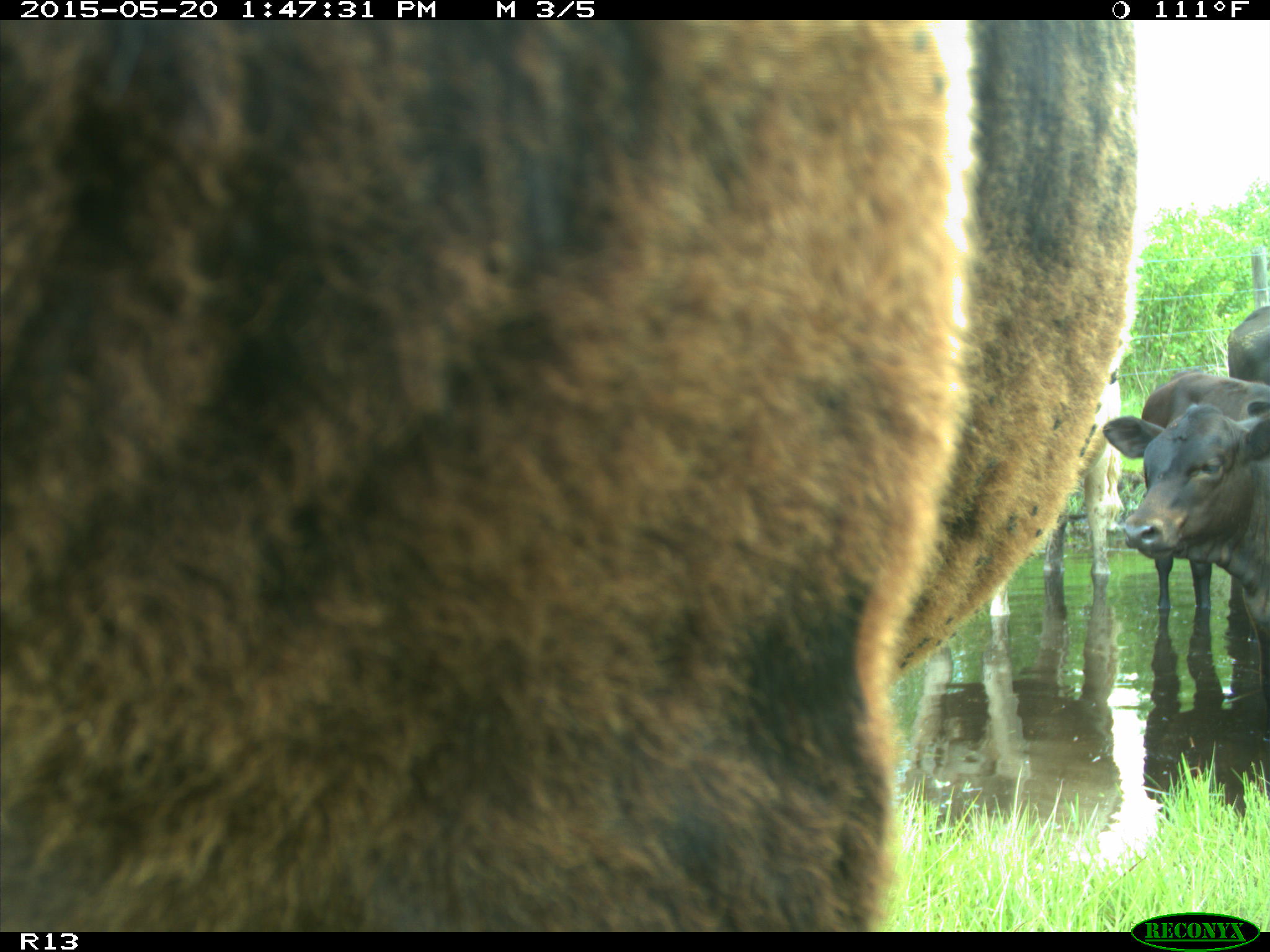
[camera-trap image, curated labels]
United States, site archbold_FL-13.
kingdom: Animalia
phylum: Chordata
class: Mammalia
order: Artiodactyla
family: Bovidae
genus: Bos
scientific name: Bos taurus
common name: domestic cow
Bos taurus (domestic cow).